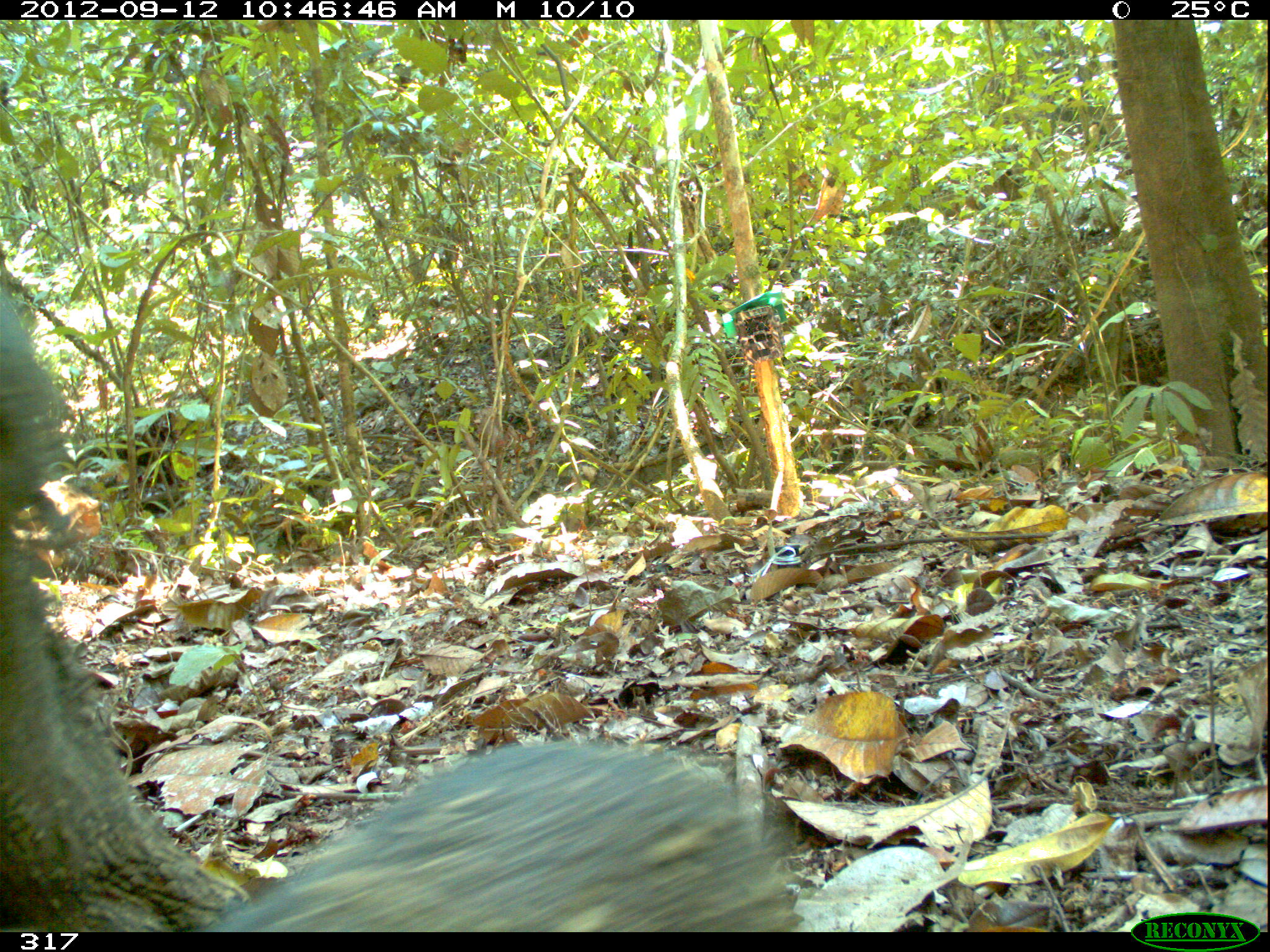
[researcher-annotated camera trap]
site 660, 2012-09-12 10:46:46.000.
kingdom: Animalia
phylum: Chordata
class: Mammalia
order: Artiodactyla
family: Tayassuidae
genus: Tayassu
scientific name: Tayassu pecari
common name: white-lipped peccary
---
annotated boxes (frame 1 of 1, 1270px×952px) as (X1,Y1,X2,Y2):
tayassu pecari: (0,291,244,932); (189,740,797,932)